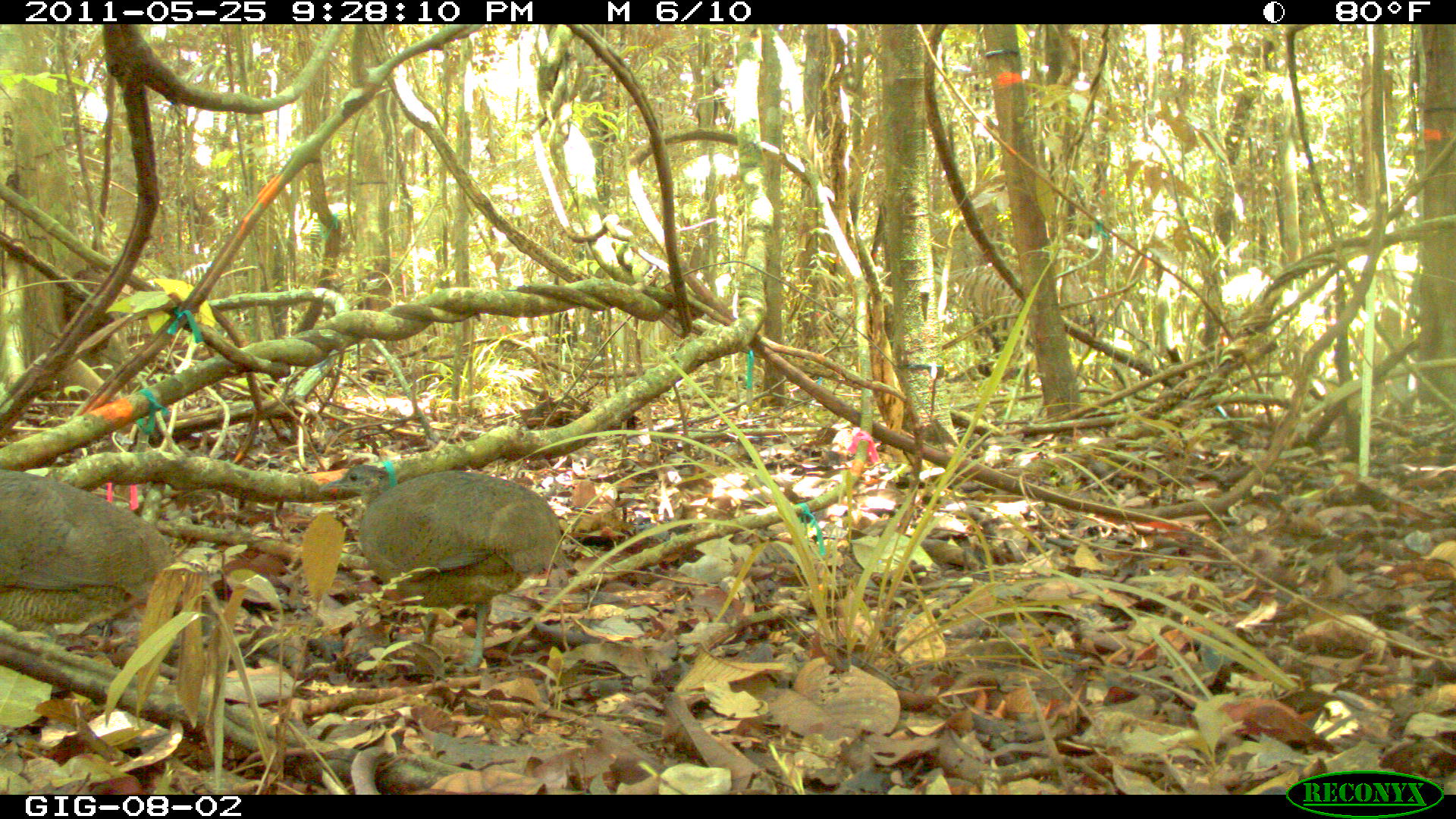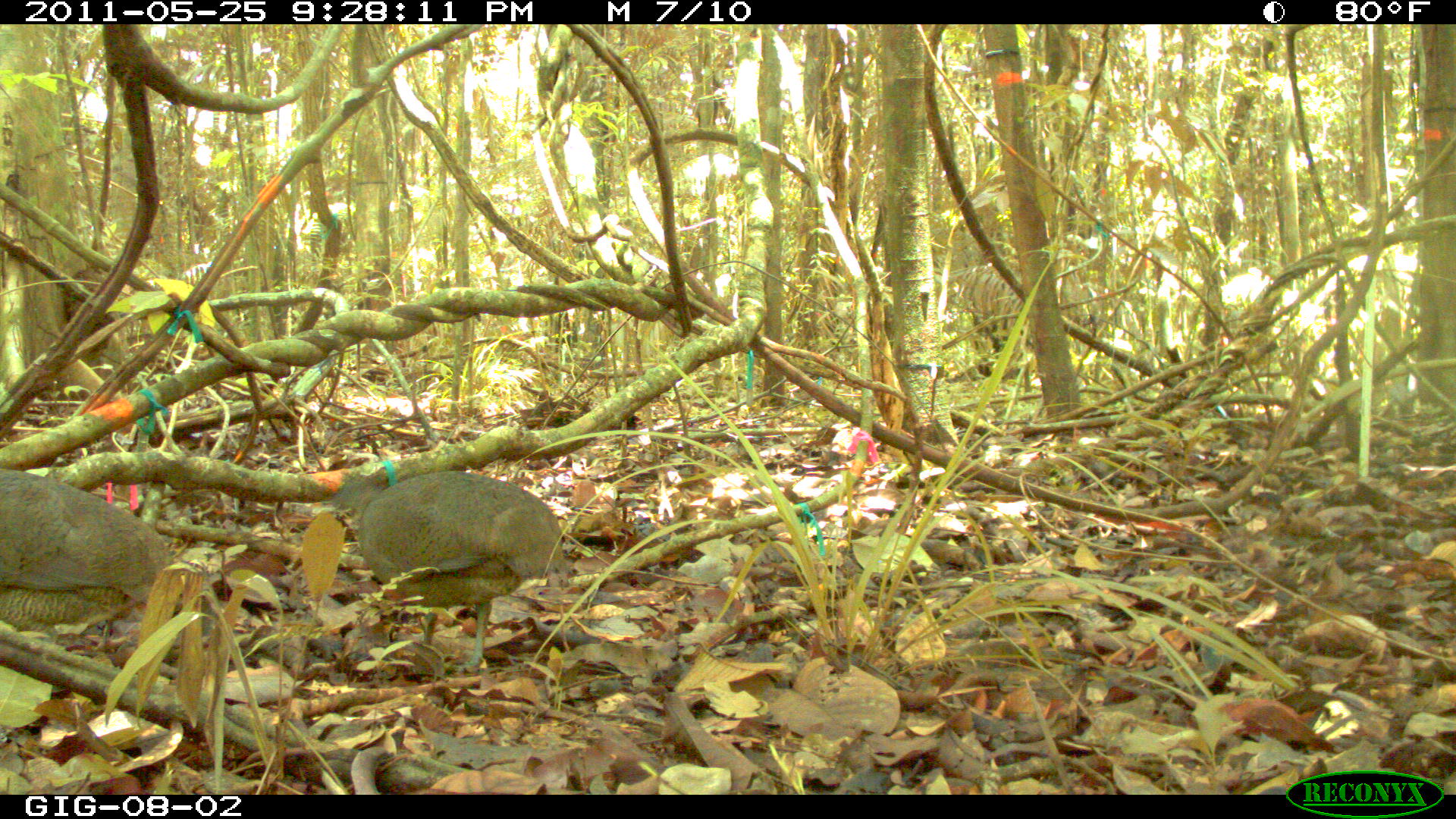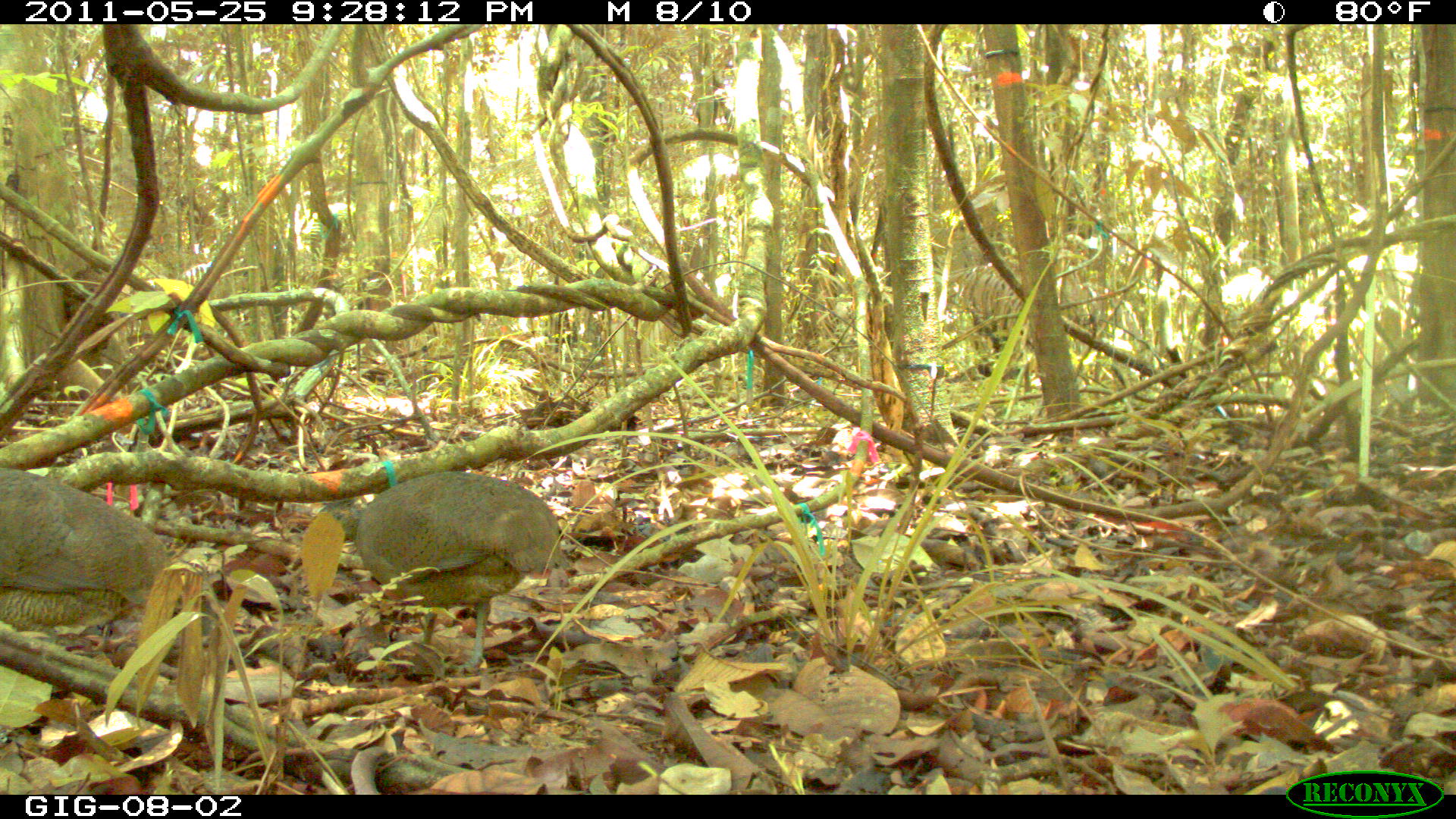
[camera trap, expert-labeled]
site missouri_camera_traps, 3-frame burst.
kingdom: Animalia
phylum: Chordata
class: Aves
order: Tinamiformes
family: Tinamidae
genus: Tinamus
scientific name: Tinamus major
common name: great tinamou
Great tinamou (Tinamus major). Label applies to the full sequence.